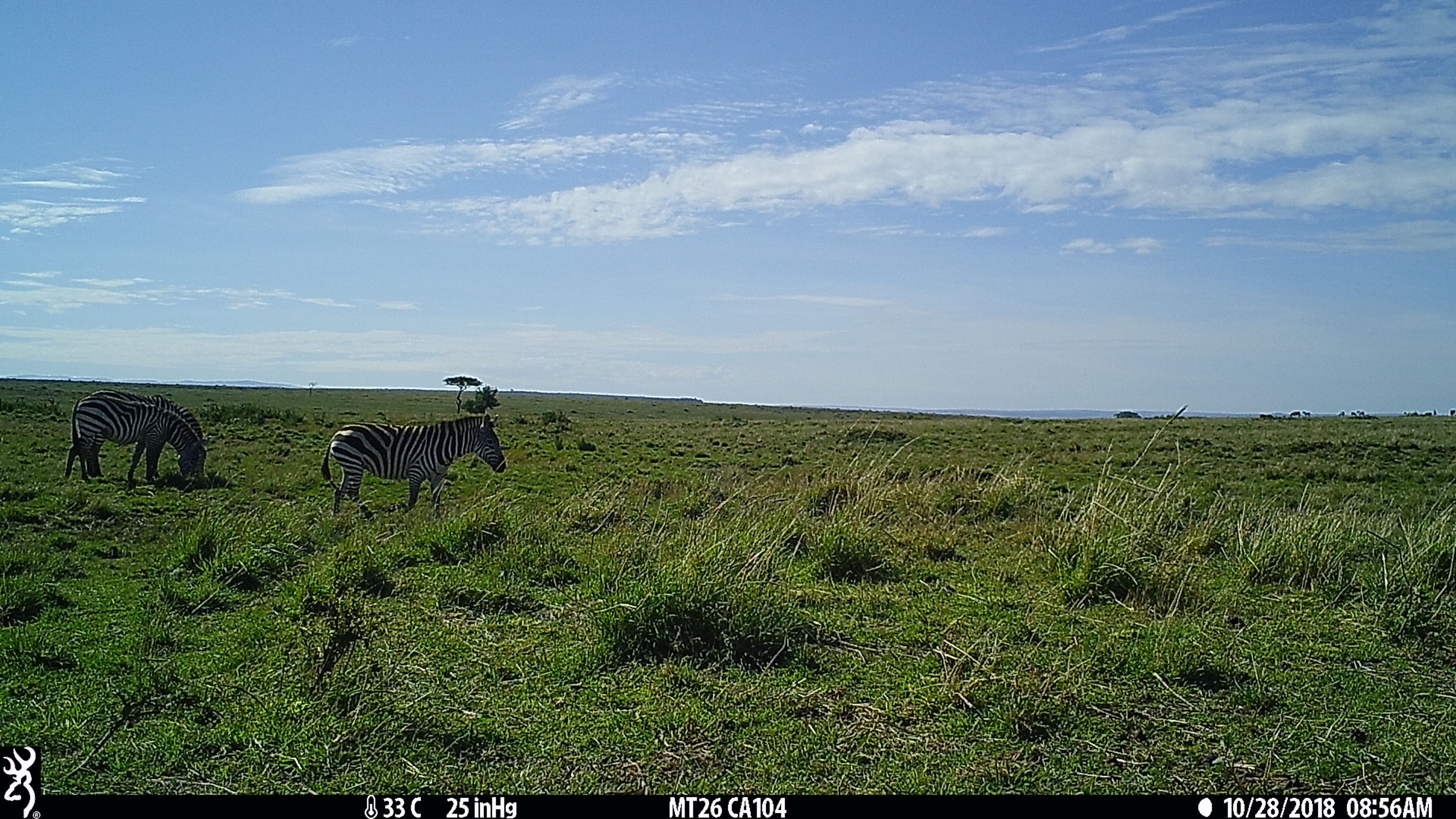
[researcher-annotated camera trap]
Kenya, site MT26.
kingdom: Animalia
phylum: Chordata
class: Mammalia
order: Perissodactyla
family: Equidae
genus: Equus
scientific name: Equus quagga burchellii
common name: burchell's zebra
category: zebra